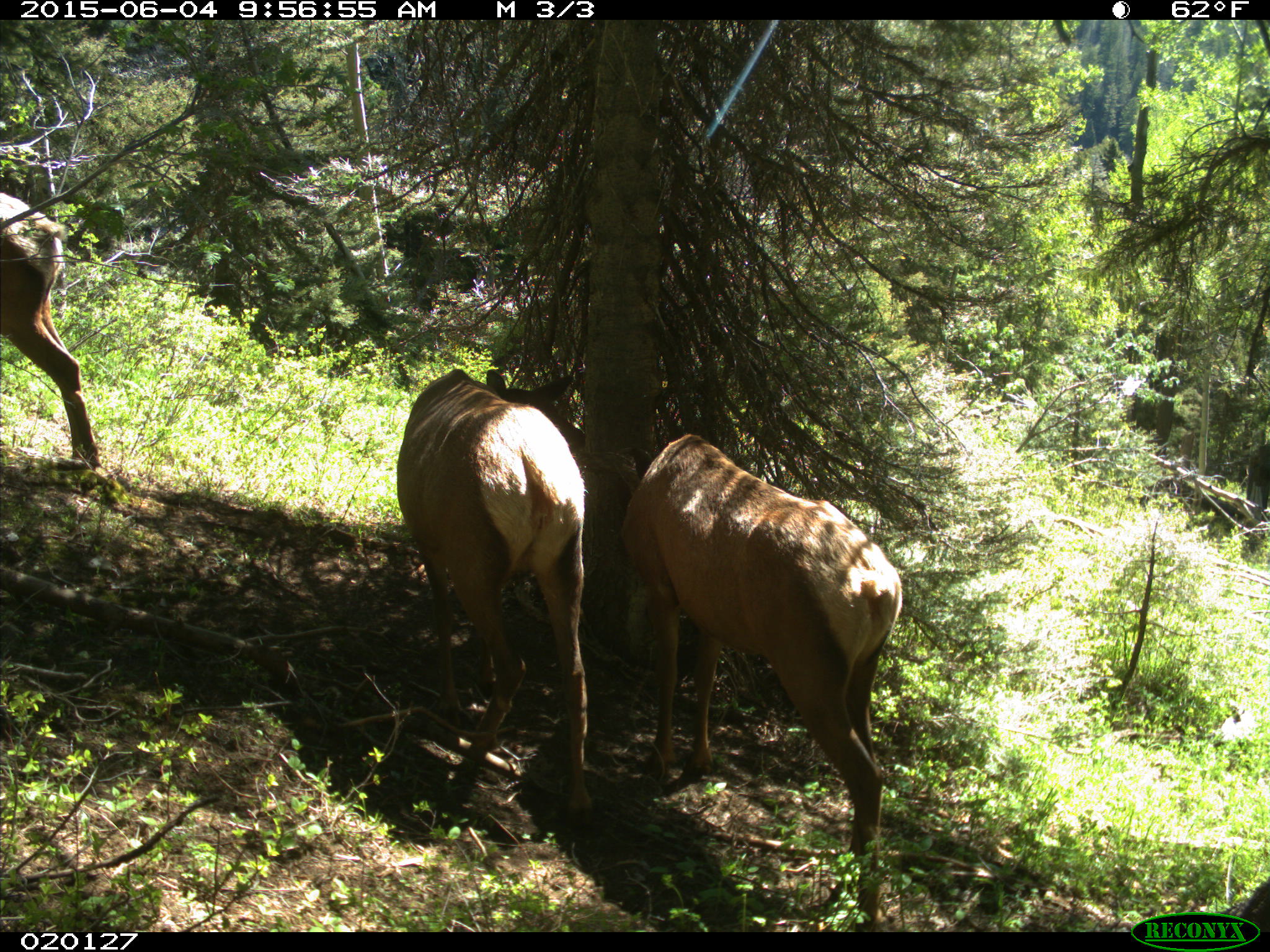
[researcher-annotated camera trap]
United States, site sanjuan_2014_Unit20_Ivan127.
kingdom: Animalia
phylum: Chordata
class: Mammalia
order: Artiodactyla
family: Cervidae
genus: Cervus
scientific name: Cervus elaphus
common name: red deer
Cervus elaphus (red deer).